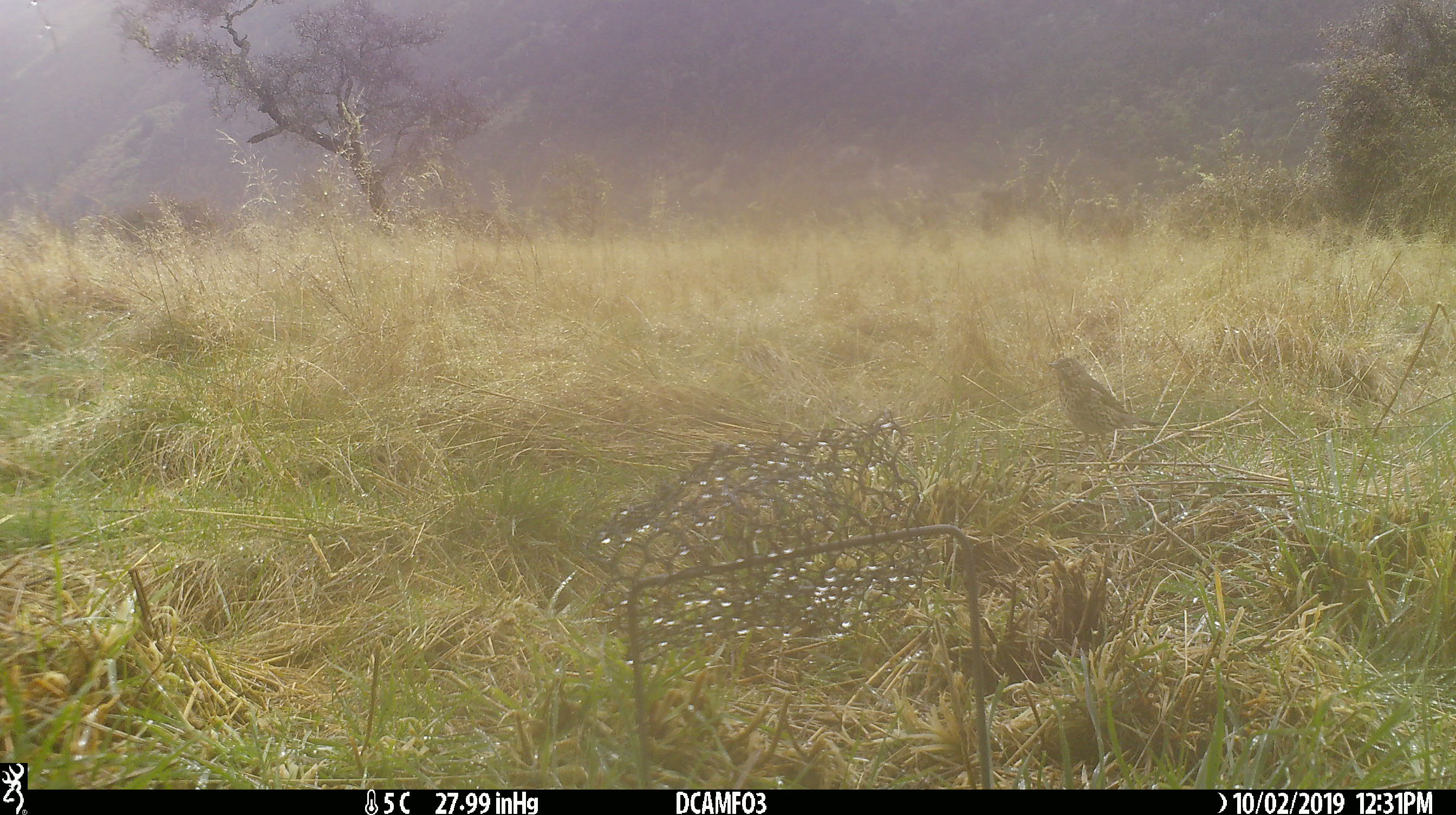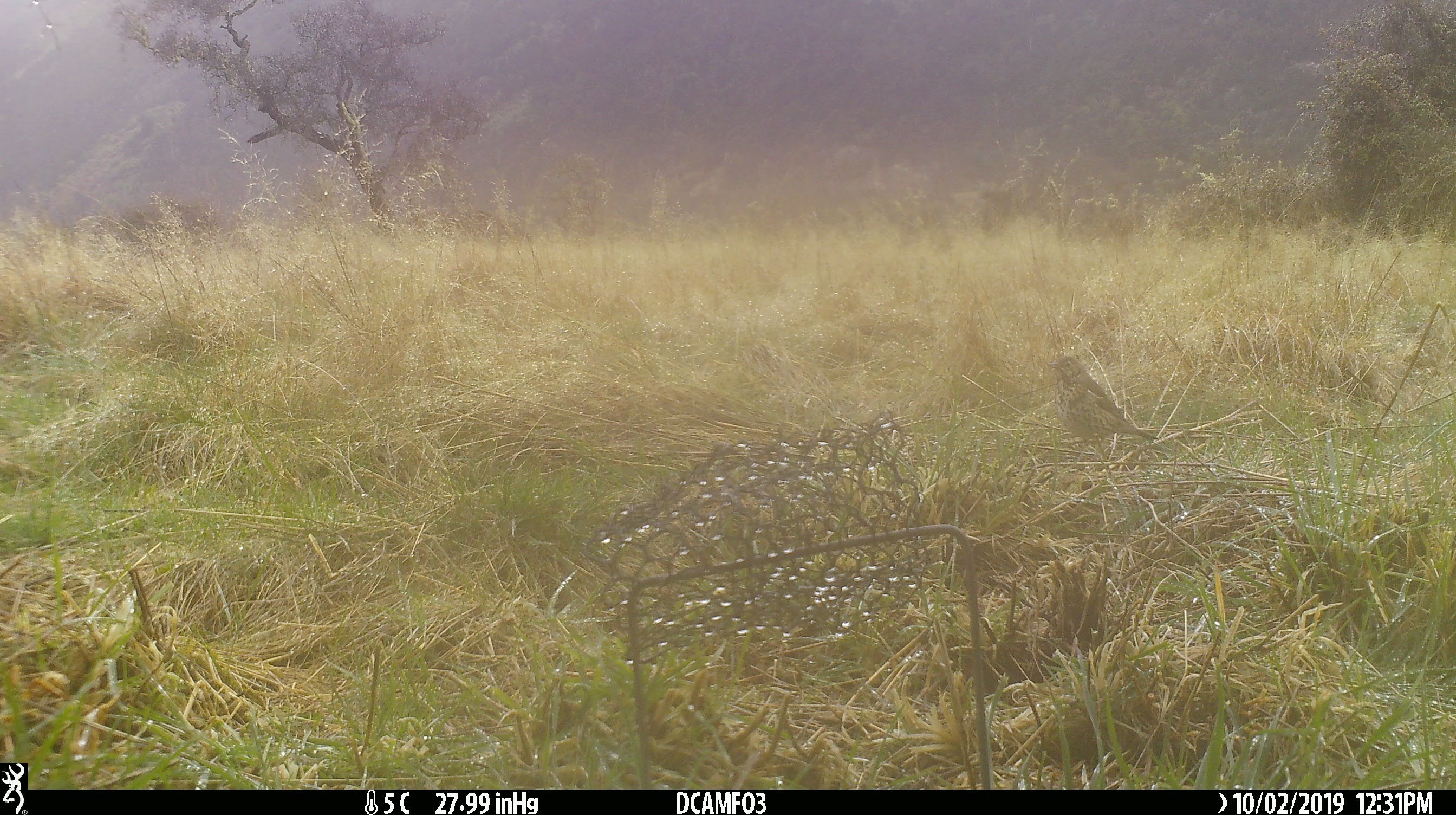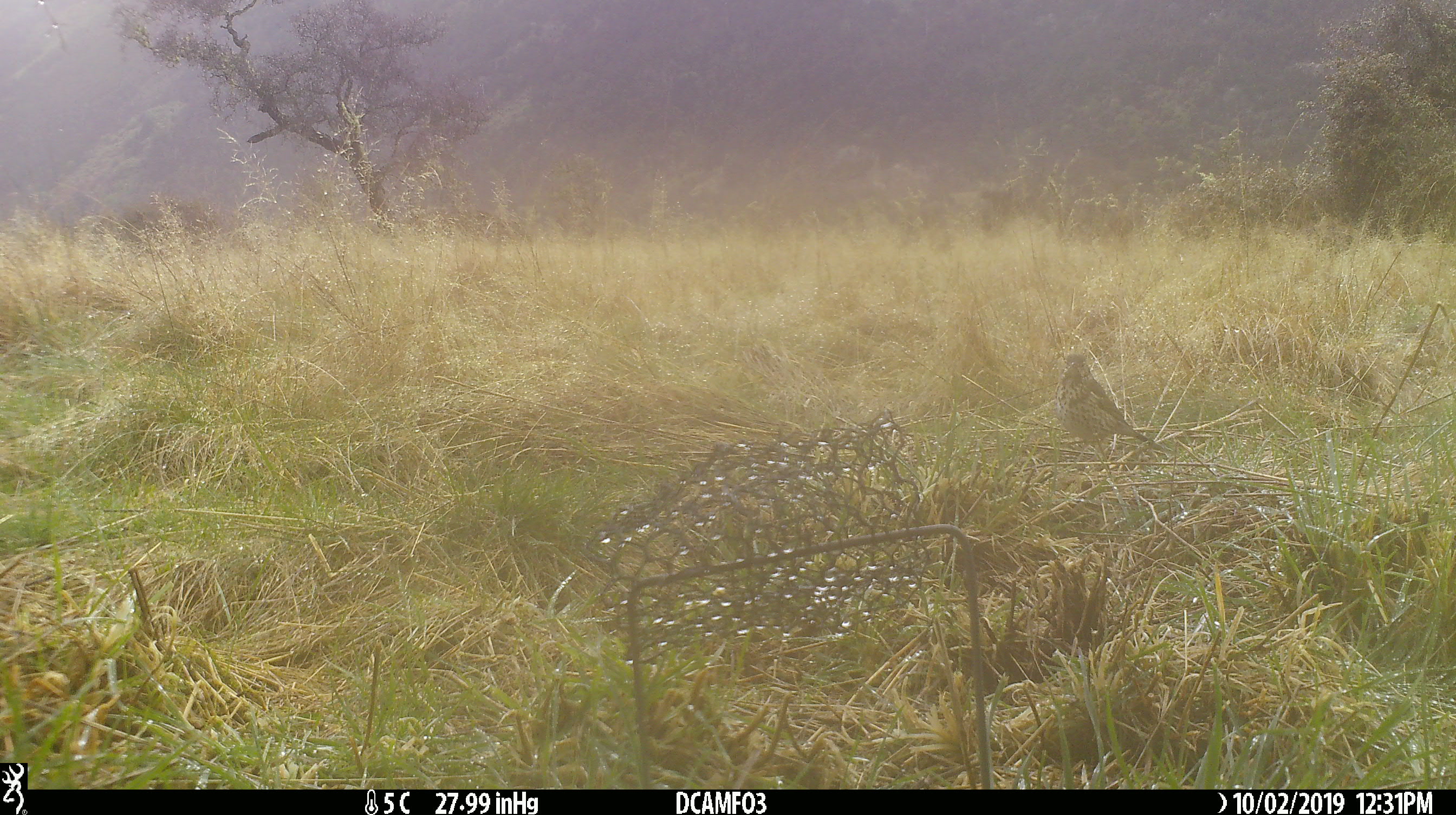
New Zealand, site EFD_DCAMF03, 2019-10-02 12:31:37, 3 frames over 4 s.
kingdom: Animalia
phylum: Chordata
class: Aves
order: Passeriformes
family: Turdidae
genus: Turdus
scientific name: Turdus philomelos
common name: song thrush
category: thrush